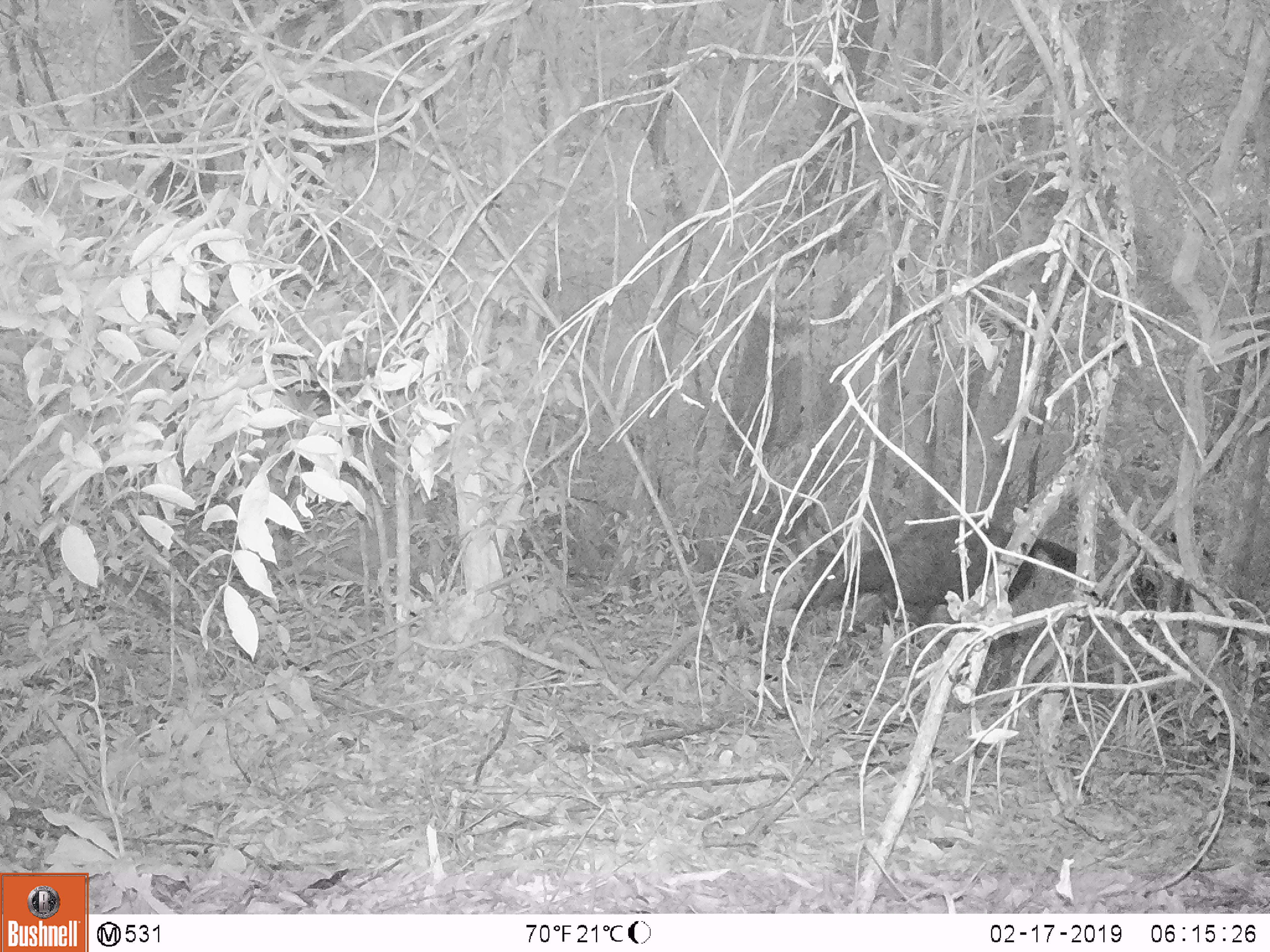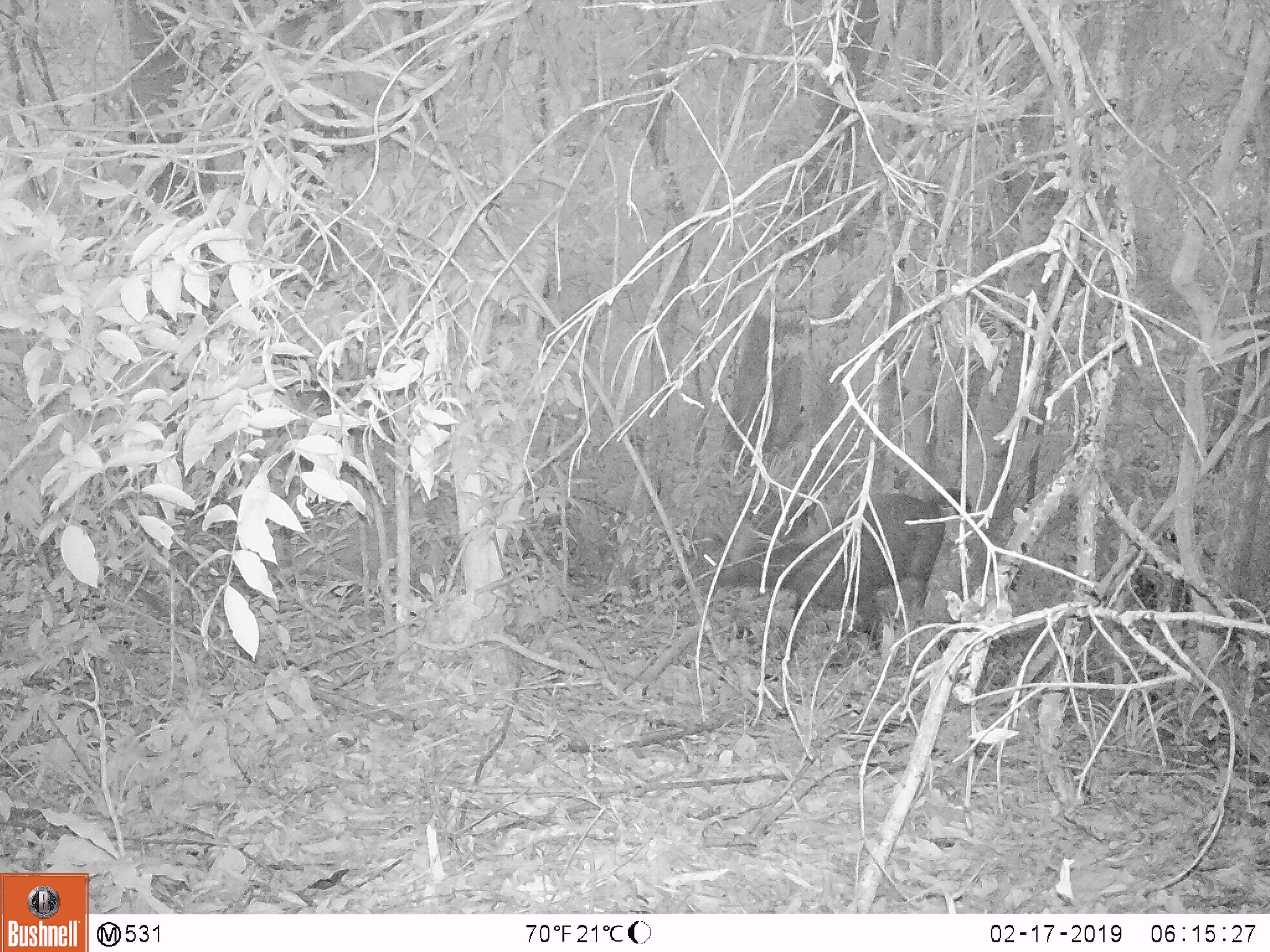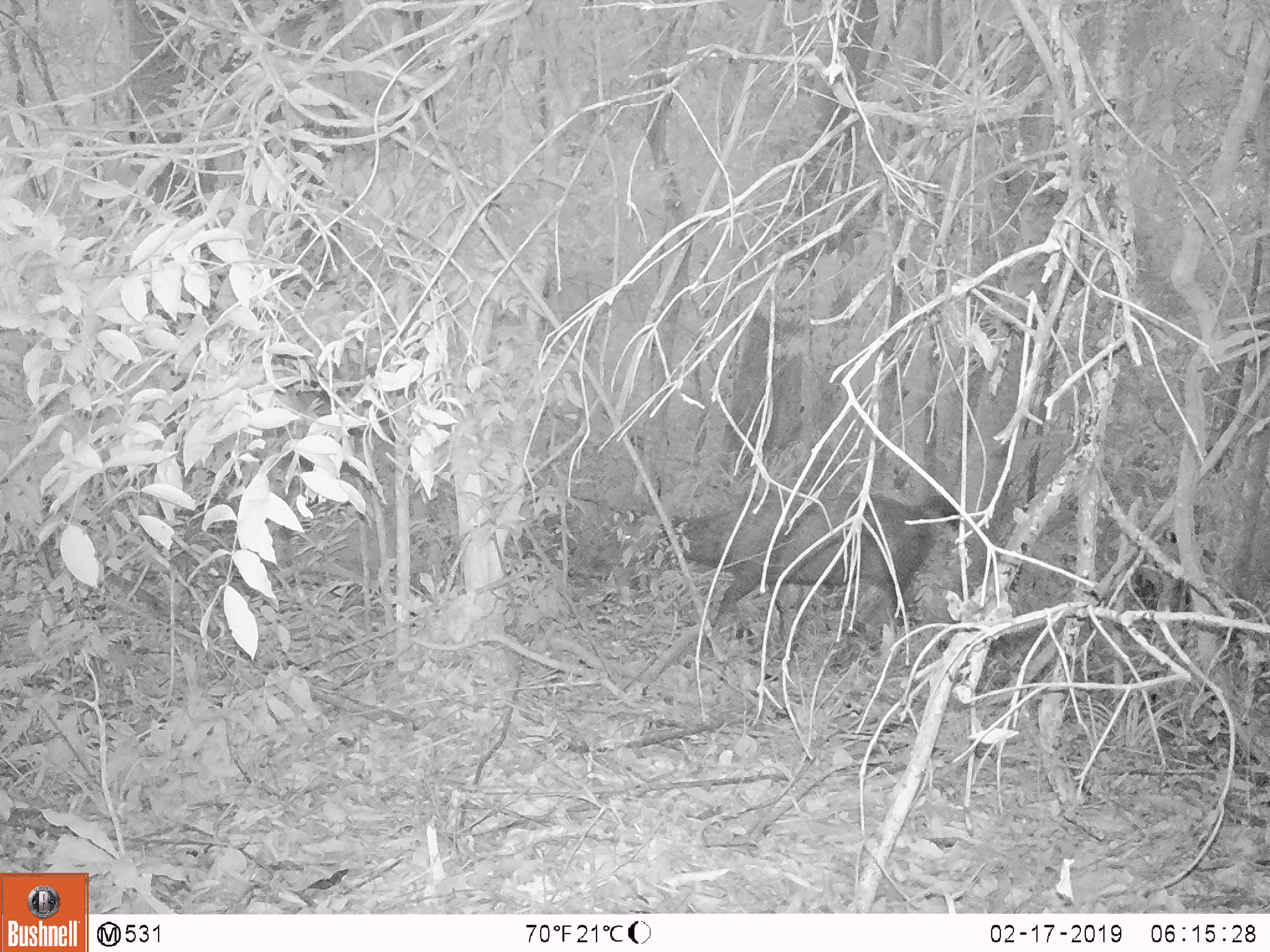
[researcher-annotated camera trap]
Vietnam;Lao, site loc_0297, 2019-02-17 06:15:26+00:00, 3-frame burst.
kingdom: Animalia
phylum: Chordata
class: Mammalia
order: Artiodactyla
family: Cervidae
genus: Rusa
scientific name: Rusa unicolor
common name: sambar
Sambar (Rusa unicolor). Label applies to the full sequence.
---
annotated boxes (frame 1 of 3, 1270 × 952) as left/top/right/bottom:
sambar: 817/519/1077/649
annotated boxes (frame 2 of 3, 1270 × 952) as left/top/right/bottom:
sambar: 707/486/971/659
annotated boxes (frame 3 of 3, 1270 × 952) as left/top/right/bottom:
sambar: 649/495/960/631